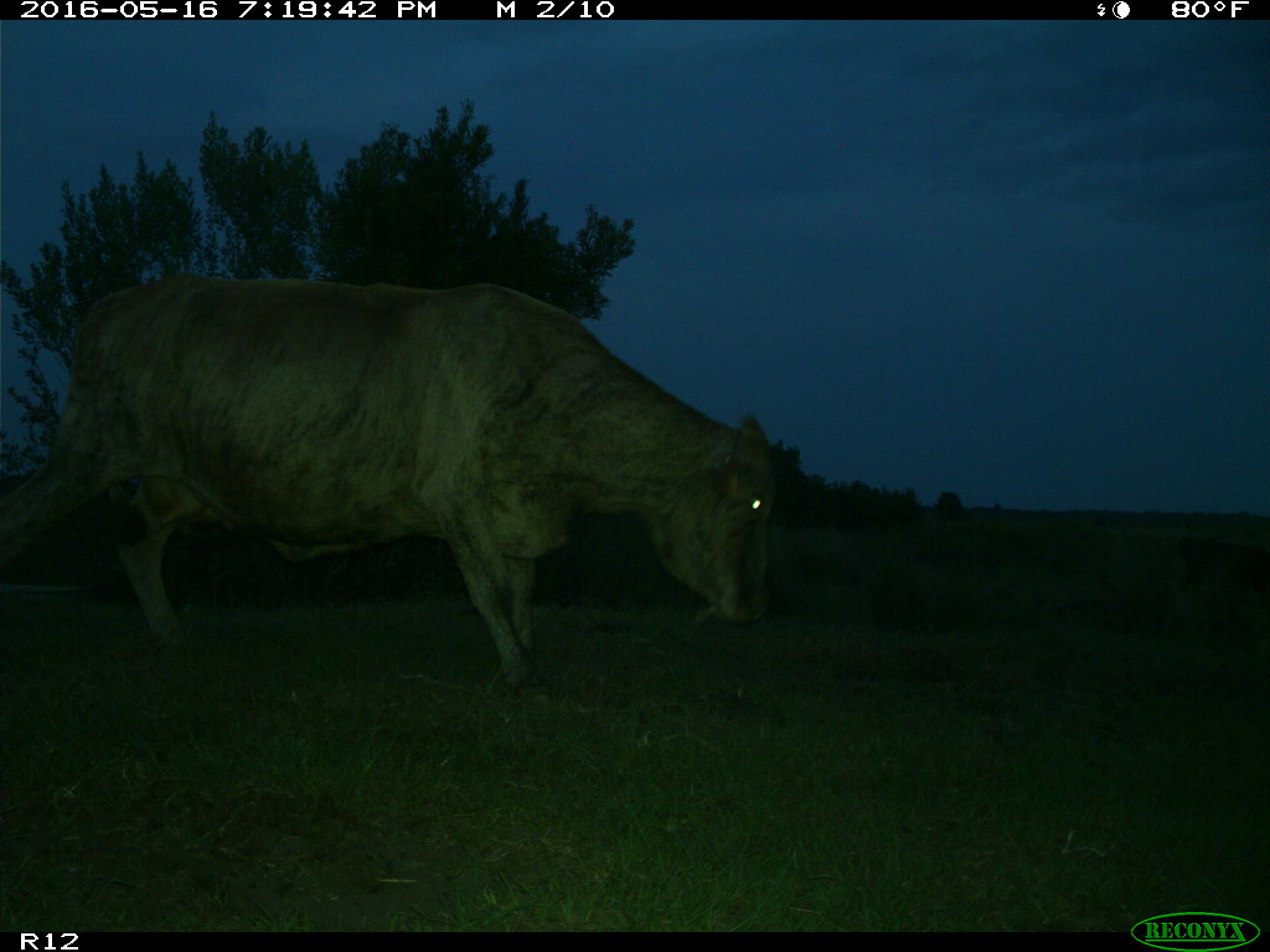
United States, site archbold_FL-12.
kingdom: Animalia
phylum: Chordata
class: Mammalia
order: Artiodactyla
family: Bovidae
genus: Bos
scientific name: Bos taurus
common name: domestic cow